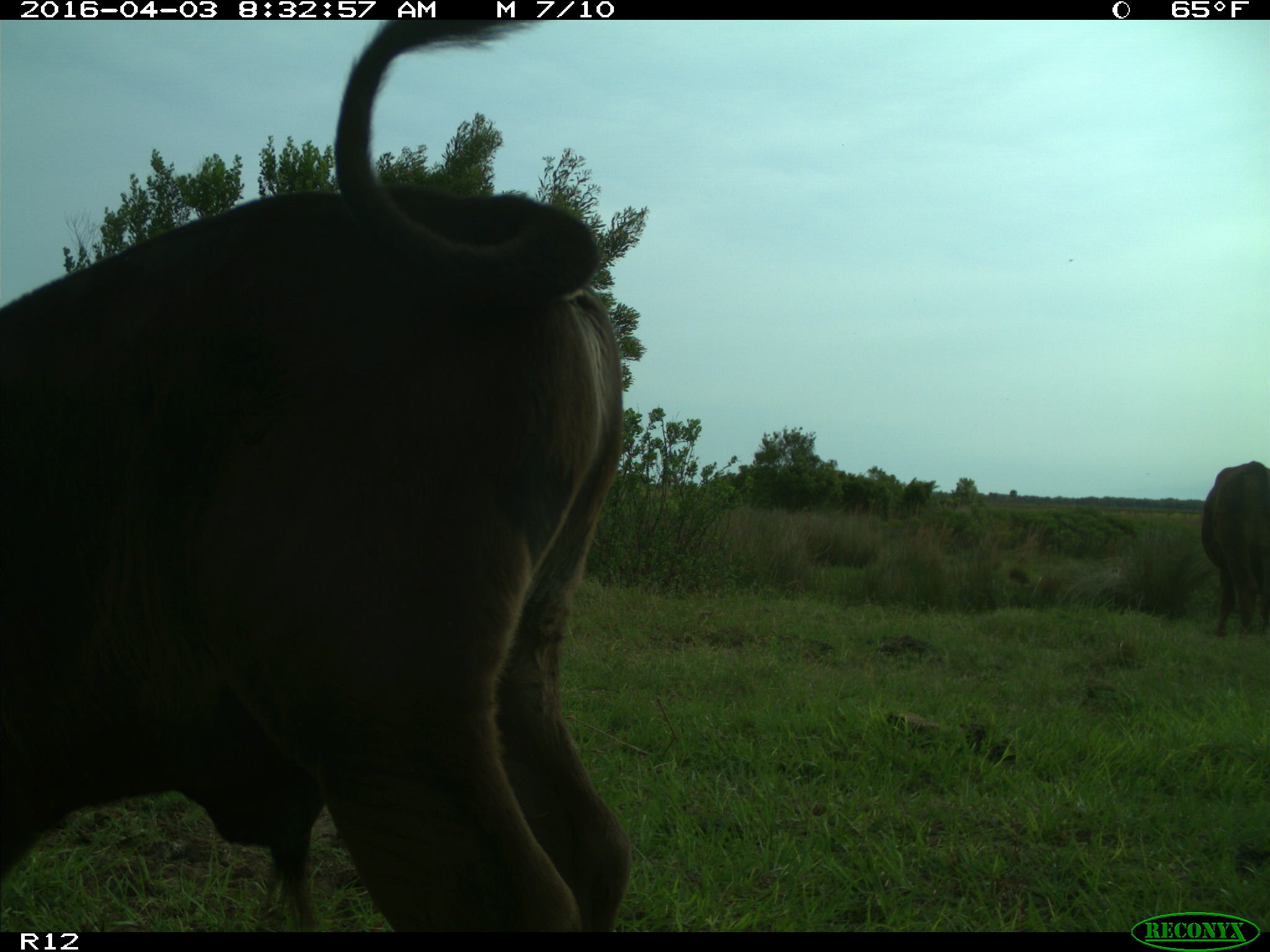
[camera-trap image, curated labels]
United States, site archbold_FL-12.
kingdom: Animalia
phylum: Chordata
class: Mammalia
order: Artiodactyla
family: Bovidae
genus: Bos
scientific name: Bos taurus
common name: domestic cow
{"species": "Bos taurus (domestic cow)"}